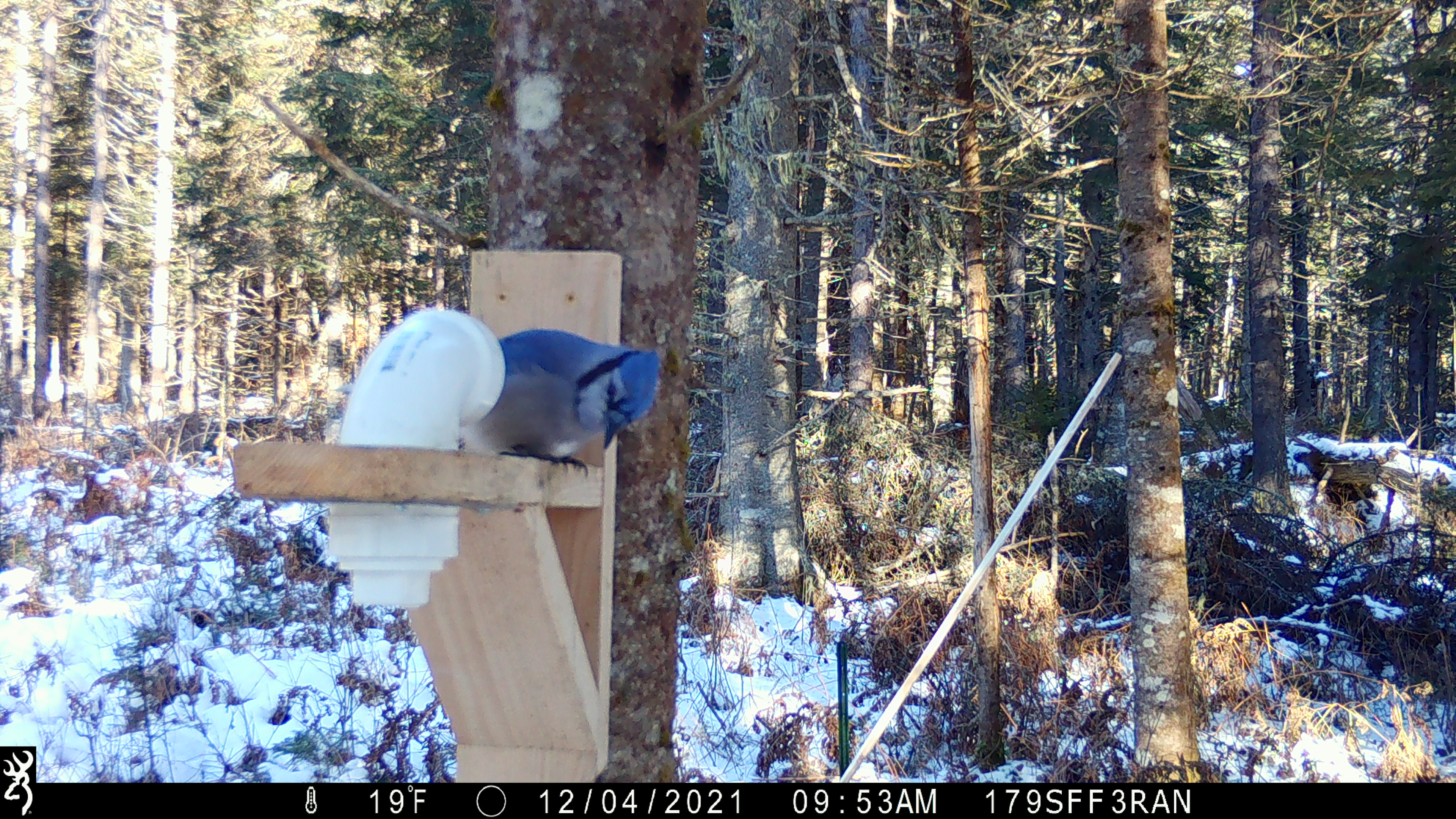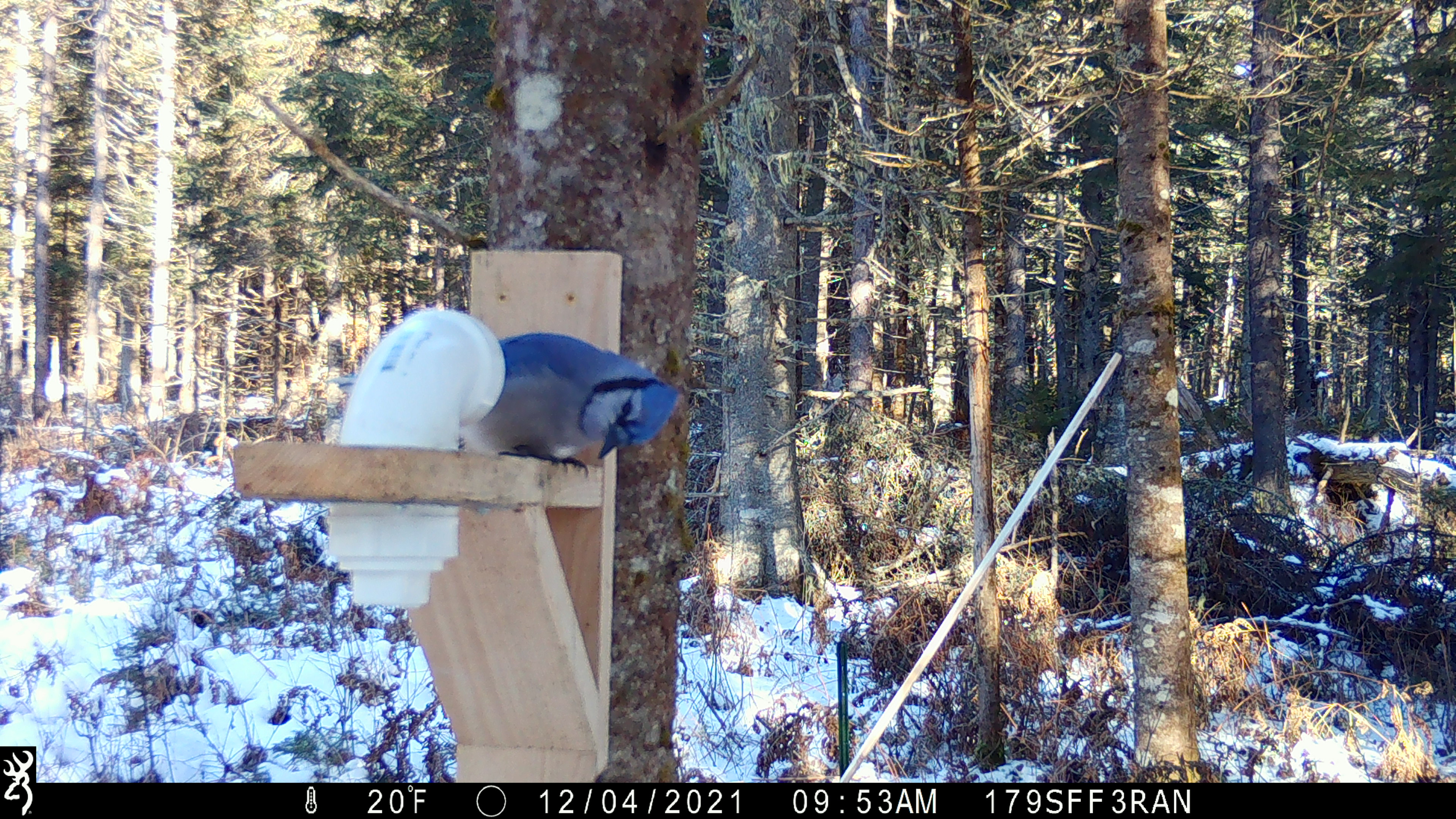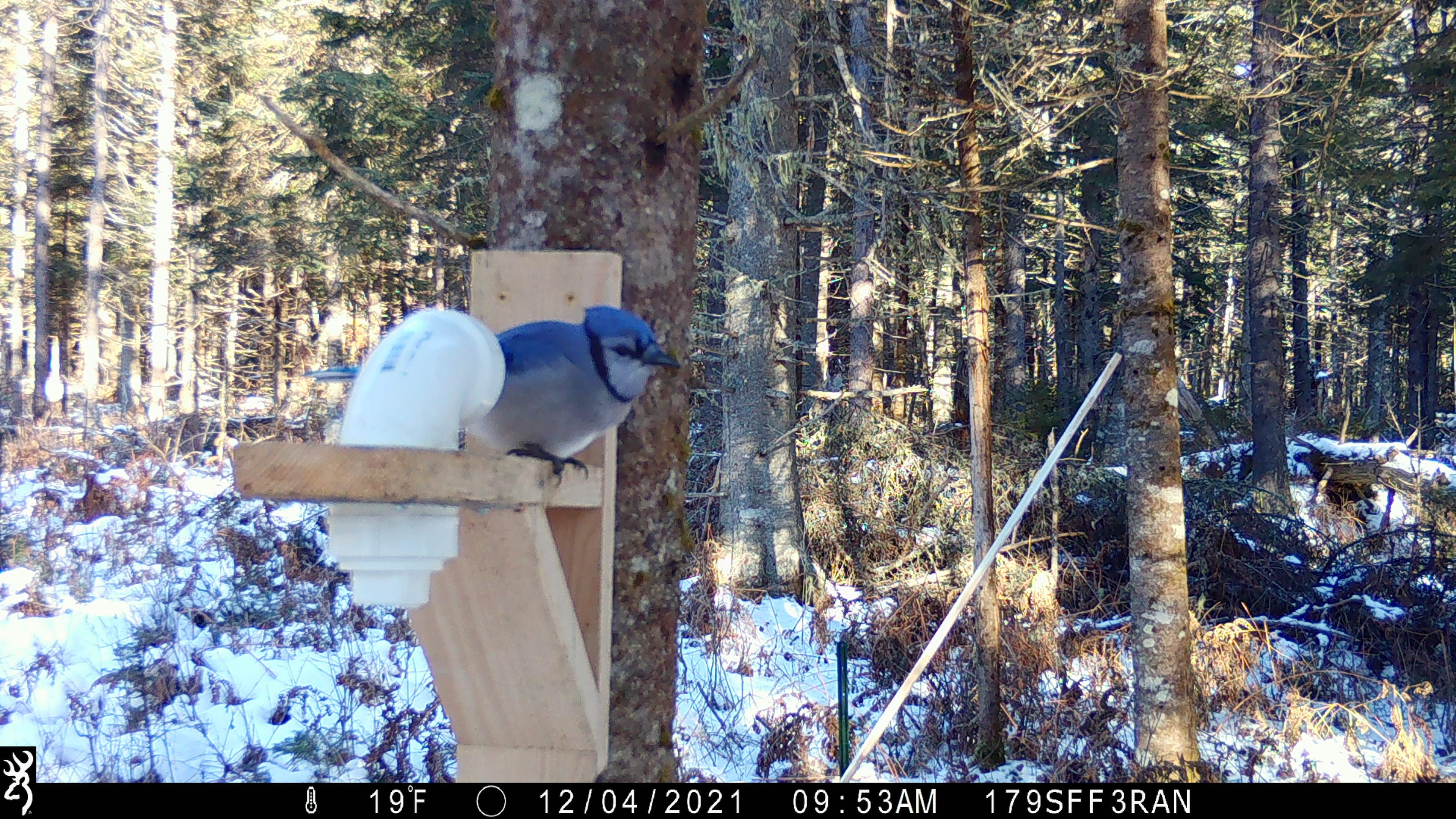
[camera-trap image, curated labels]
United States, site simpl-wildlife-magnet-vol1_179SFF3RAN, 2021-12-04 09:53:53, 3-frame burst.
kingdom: Animalia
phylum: Chordata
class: Aves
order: Passeriformes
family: Corvidae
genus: Cyanocitta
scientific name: Cyanocitta cristata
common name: blue jay